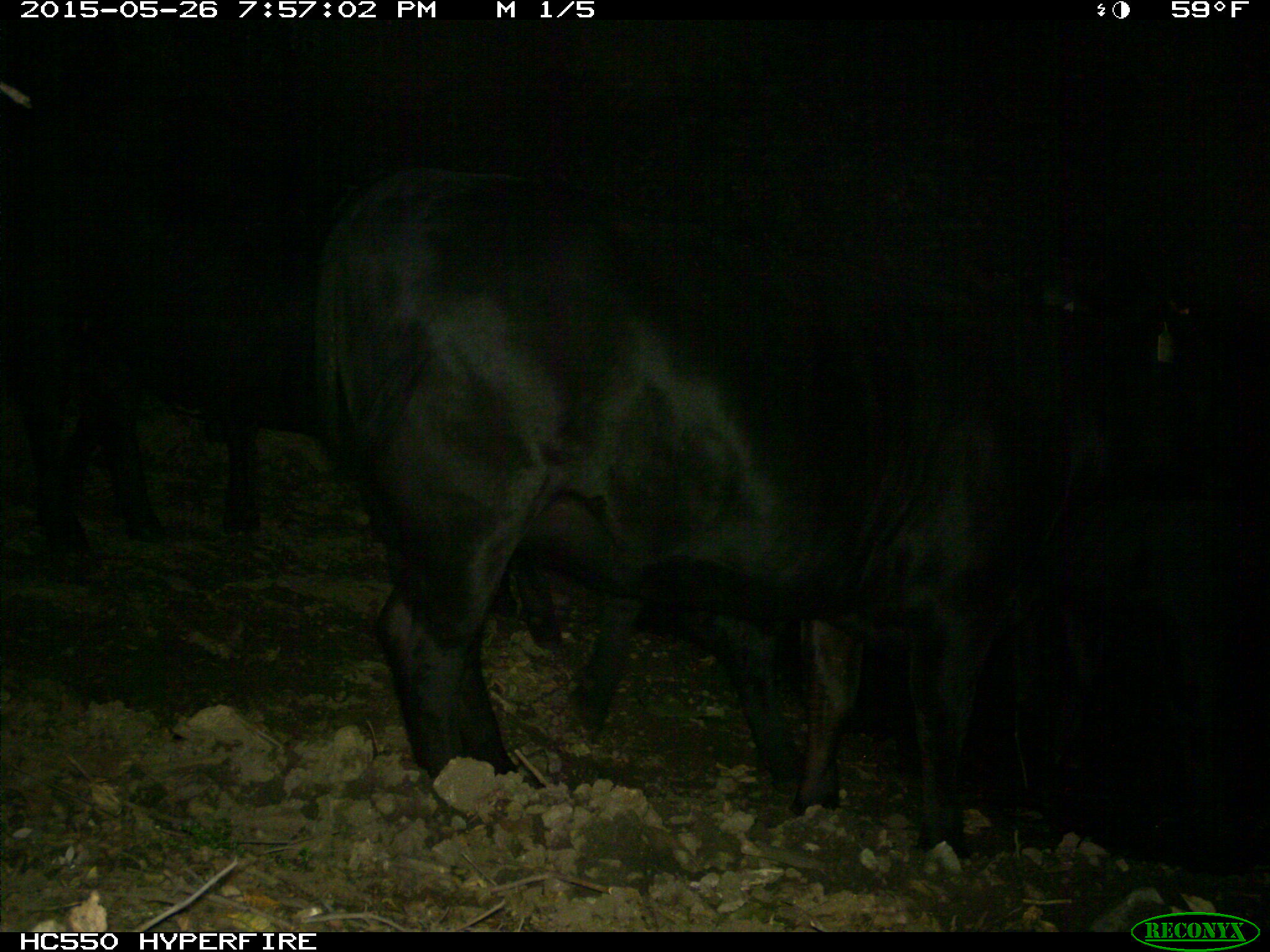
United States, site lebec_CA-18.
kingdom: Animalia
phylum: Chordata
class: Mammalia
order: Artiodactyla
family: Bovidae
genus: Bos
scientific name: Bos taurus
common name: domestic cow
Bos taurus (domestic cow).